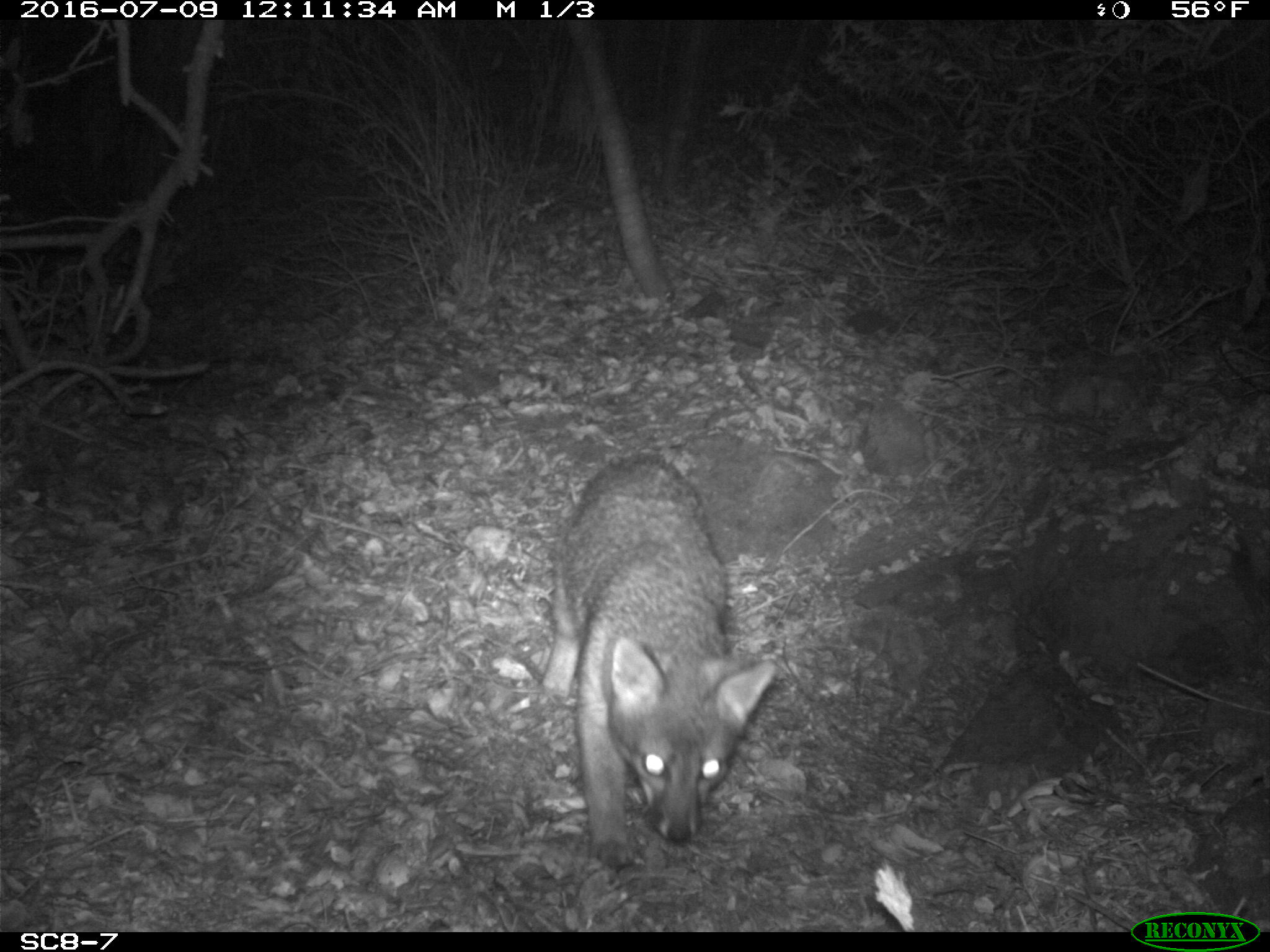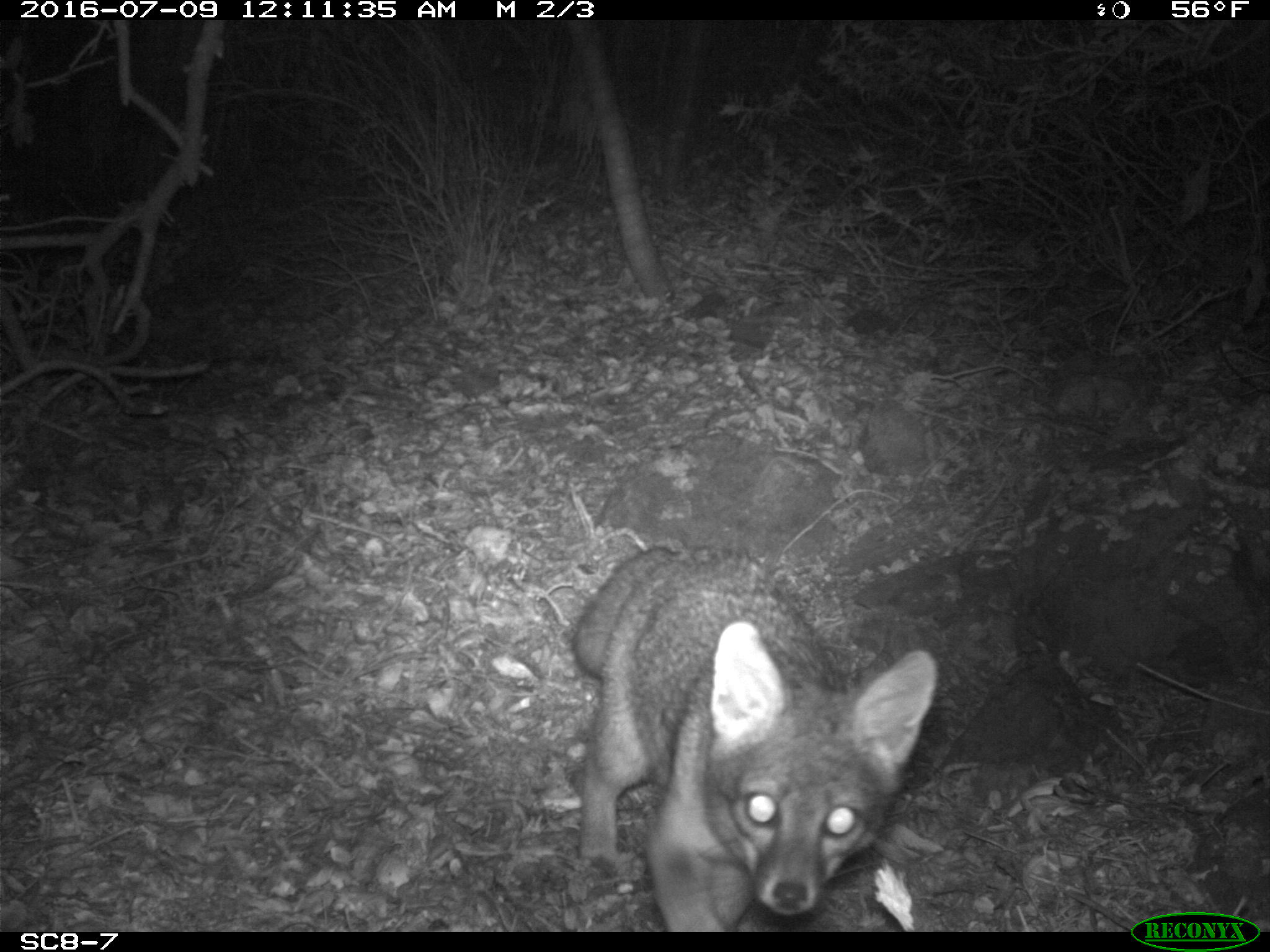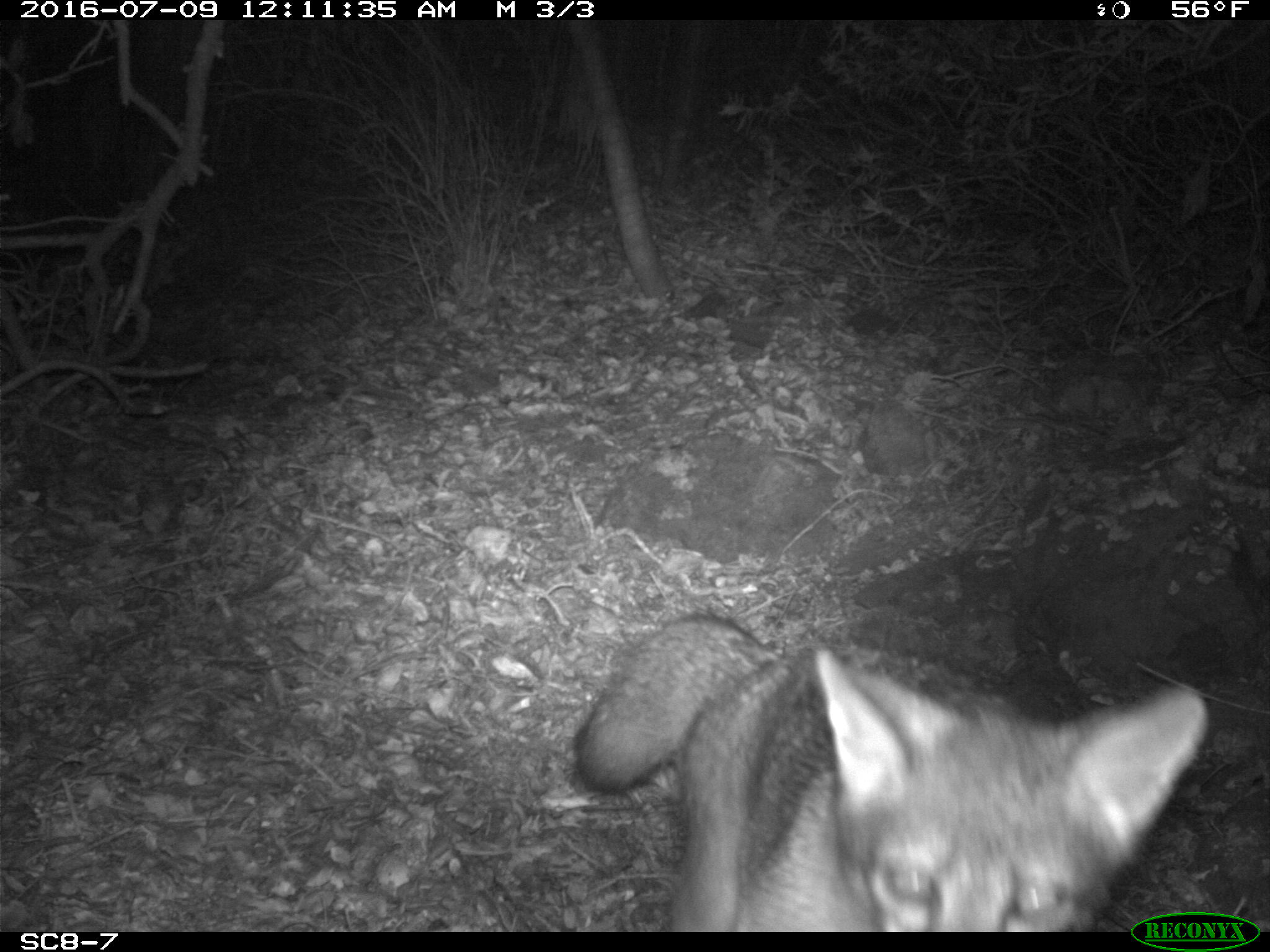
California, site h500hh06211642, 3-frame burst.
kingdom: Animalia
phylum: Chordata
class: Mammalia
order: Carnivora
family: Canidae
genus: Urocyon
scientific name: Urocyon littoralis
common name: island fox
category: fox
Fox (island fox) (Urocyon littoralis).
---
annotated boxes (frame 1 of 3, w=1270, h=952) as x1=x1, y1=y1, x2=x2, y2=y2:
fox: x1=540, y1=451, x2=776, y2=872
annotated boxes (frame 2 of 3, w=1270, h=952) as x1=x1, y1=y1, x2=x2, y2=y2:
fox: x1=571, y1=545, x2=939, y2=932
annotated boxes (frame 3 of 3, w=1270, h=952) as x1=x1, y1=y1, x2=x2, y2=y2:
fox: x1=572, y1=612, x2=1212, y2=931